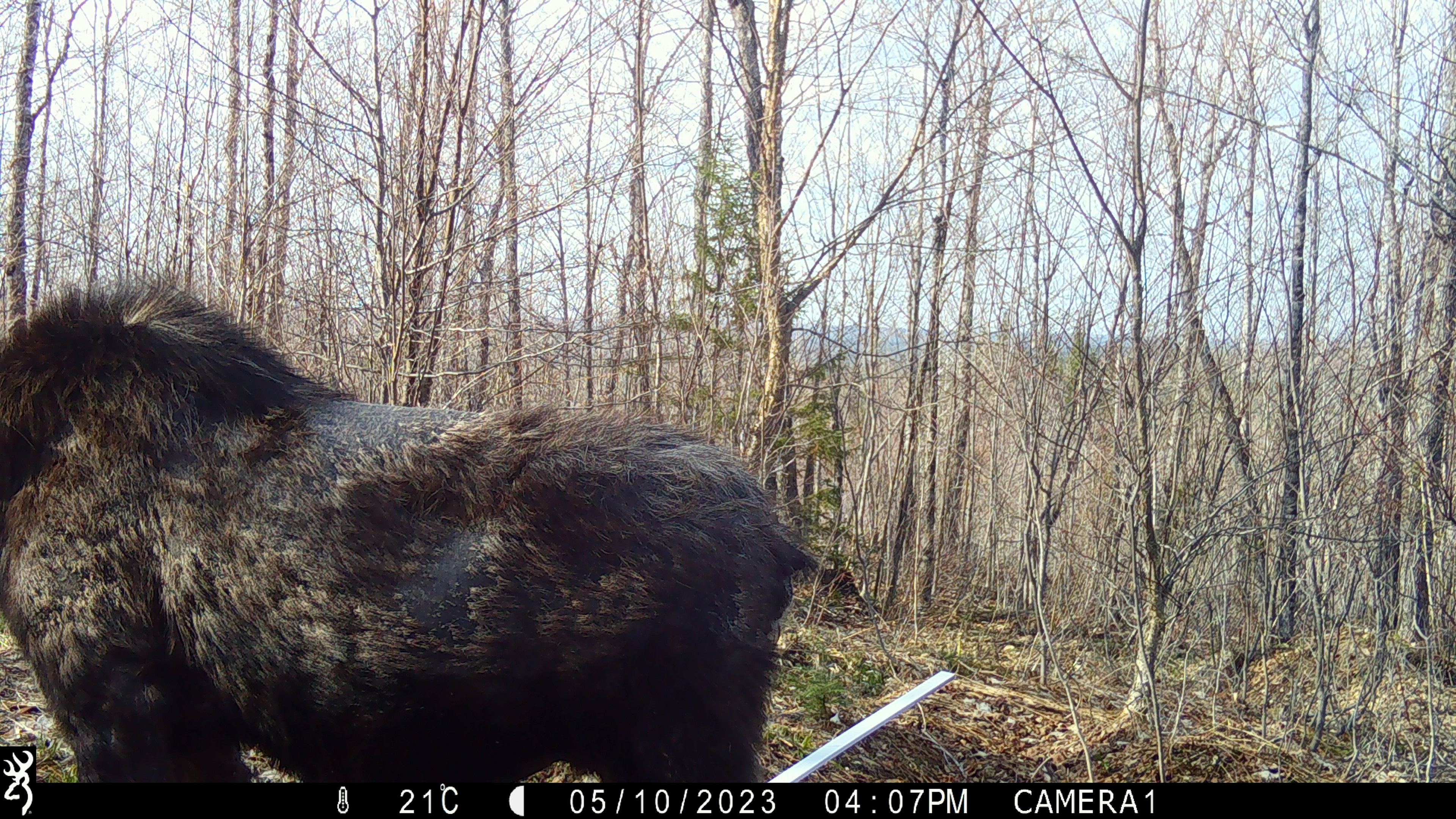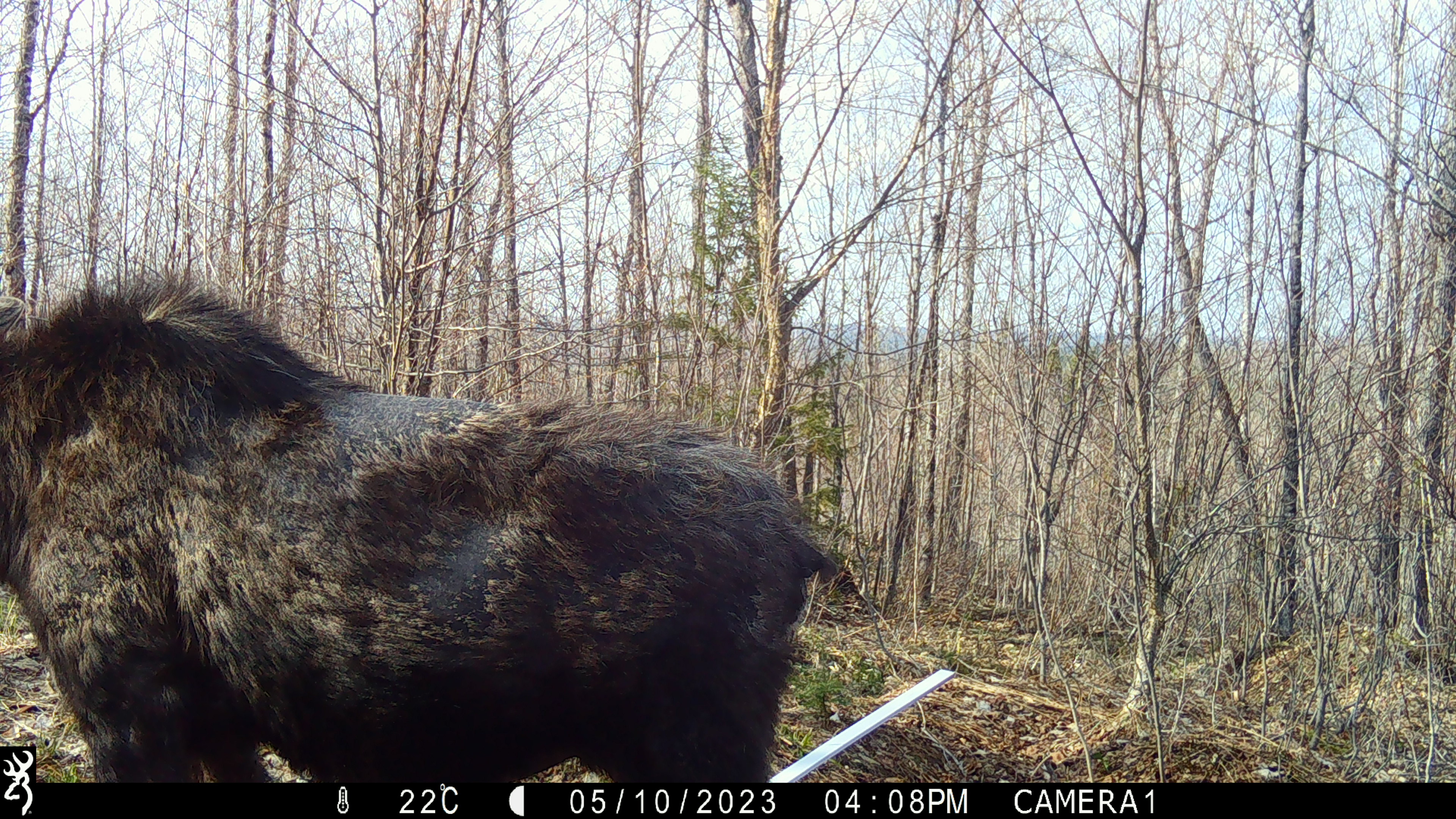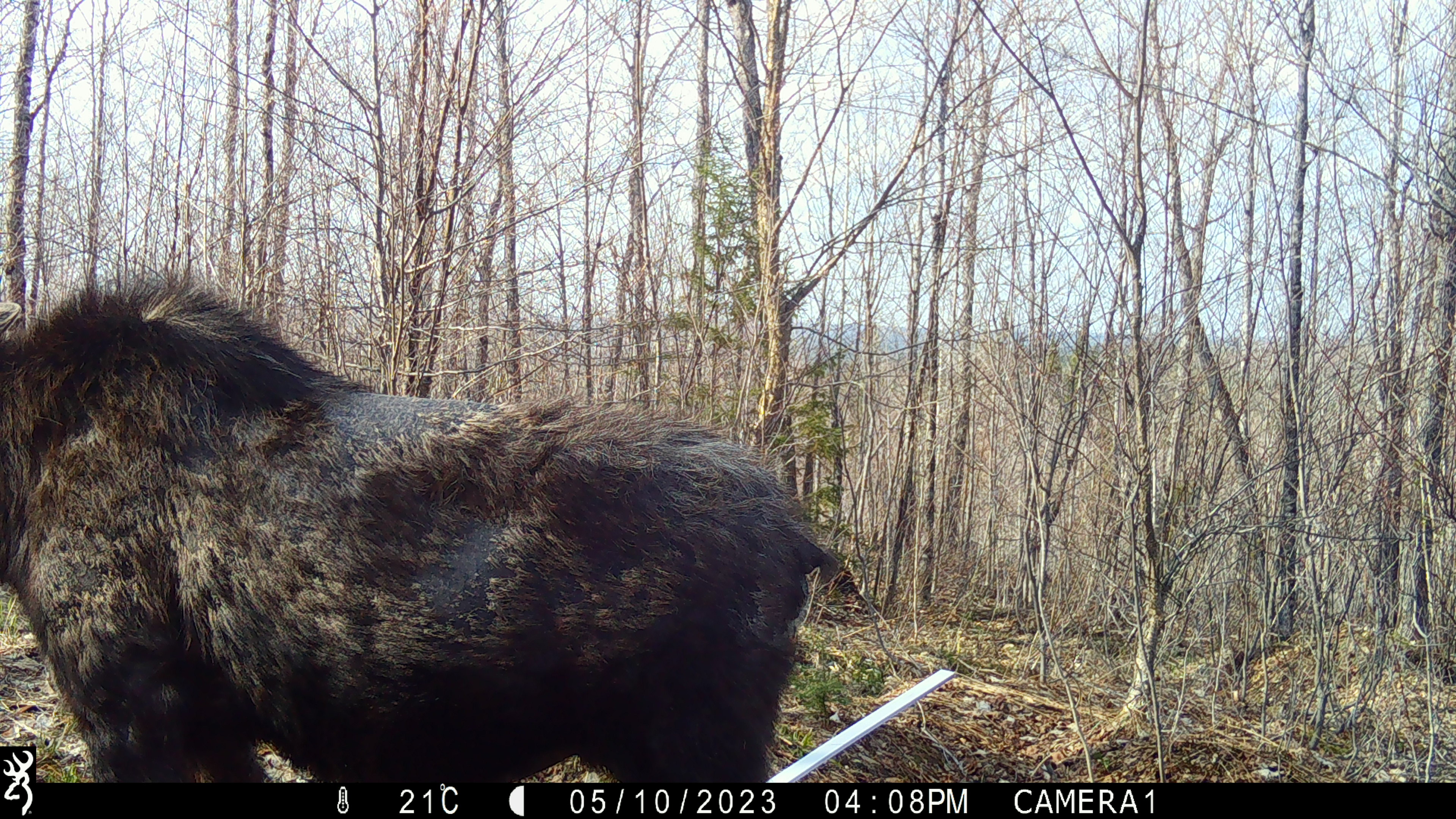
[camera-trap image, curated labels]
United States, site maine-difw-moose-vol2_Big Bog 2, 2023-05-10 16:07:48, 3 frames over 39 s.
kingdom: Animalia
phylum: Chordata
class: Mammalia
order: Artiodactyla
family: Cervidae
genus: Alces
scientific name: Alces alces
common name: moose